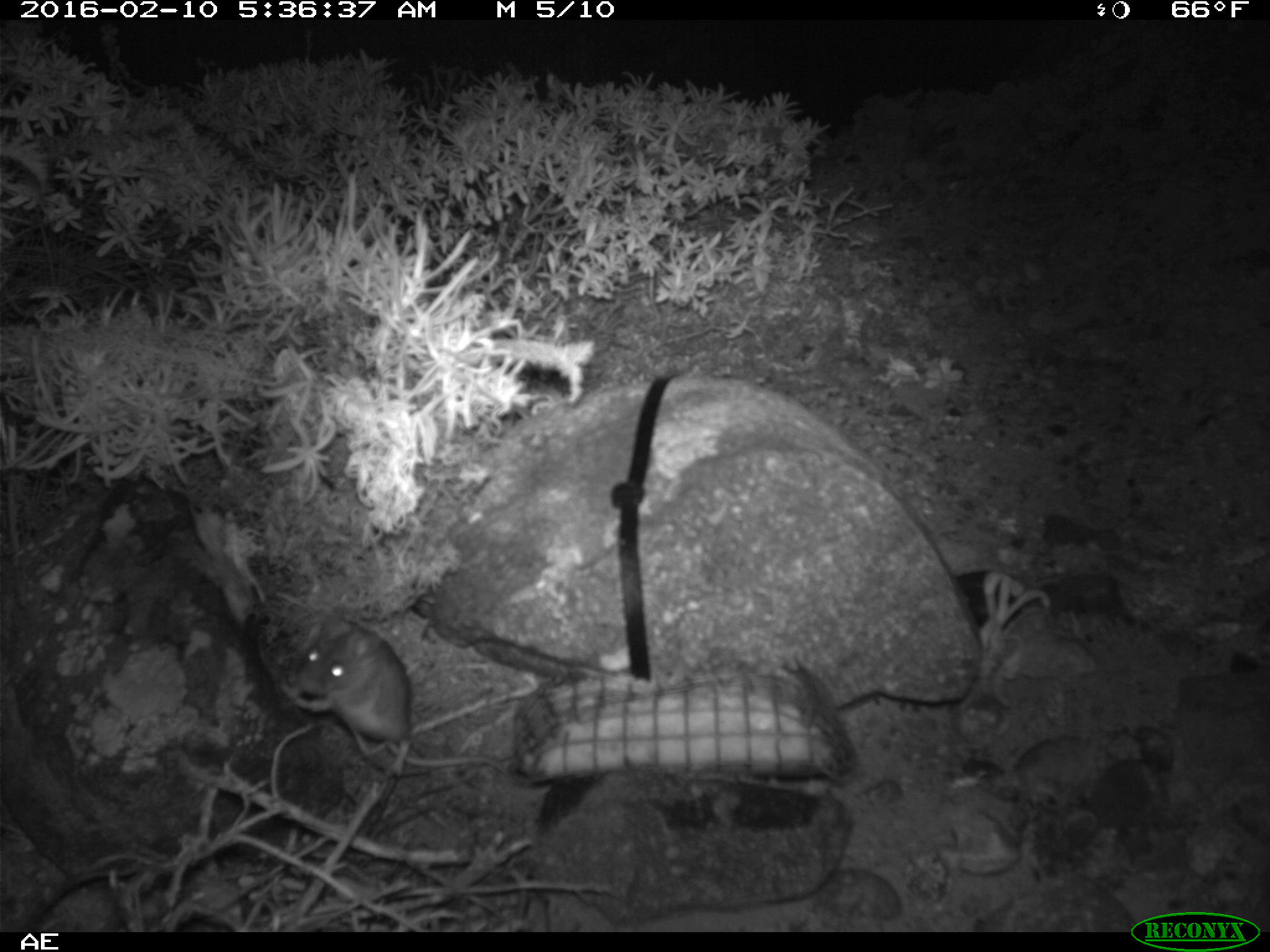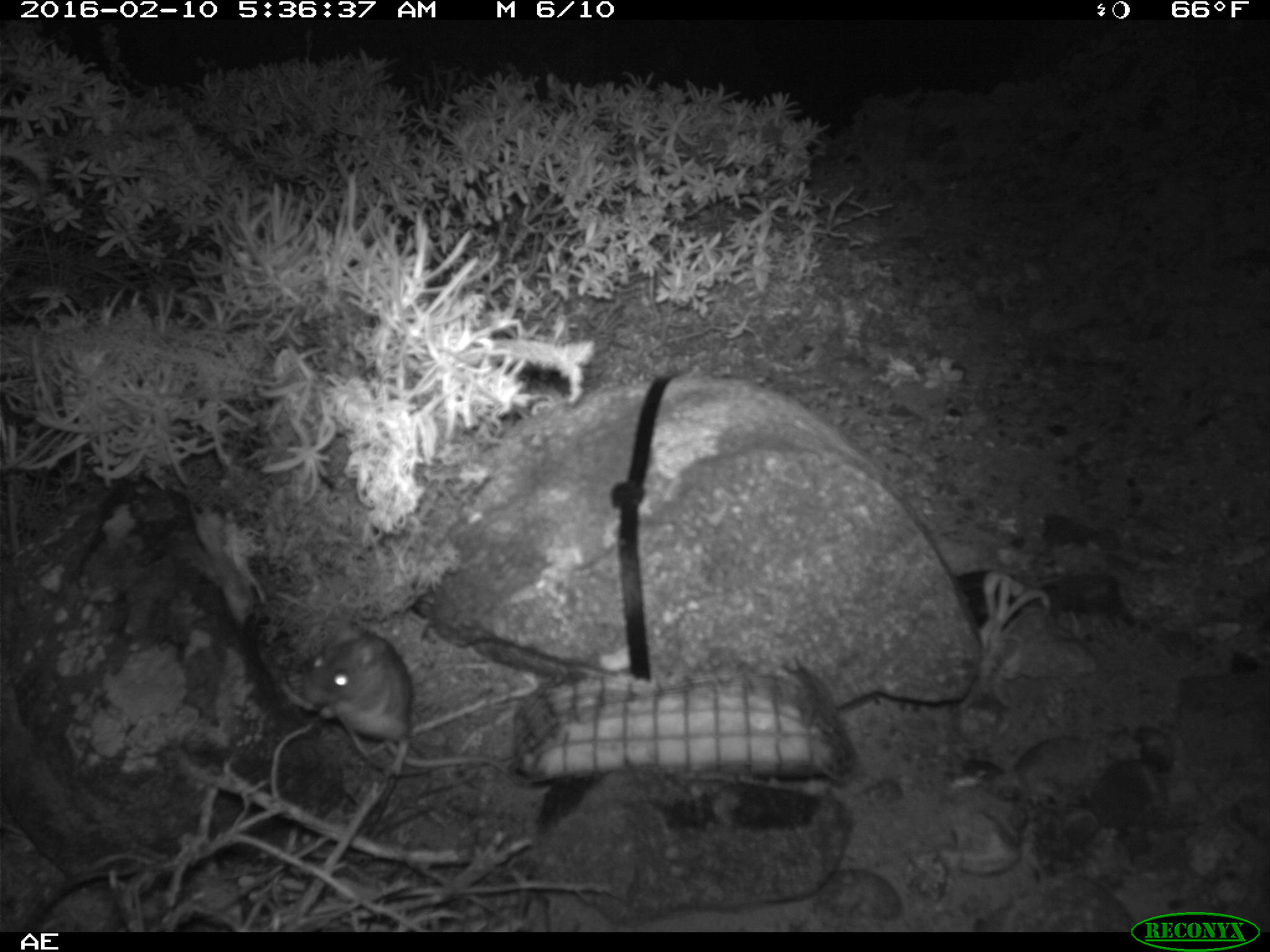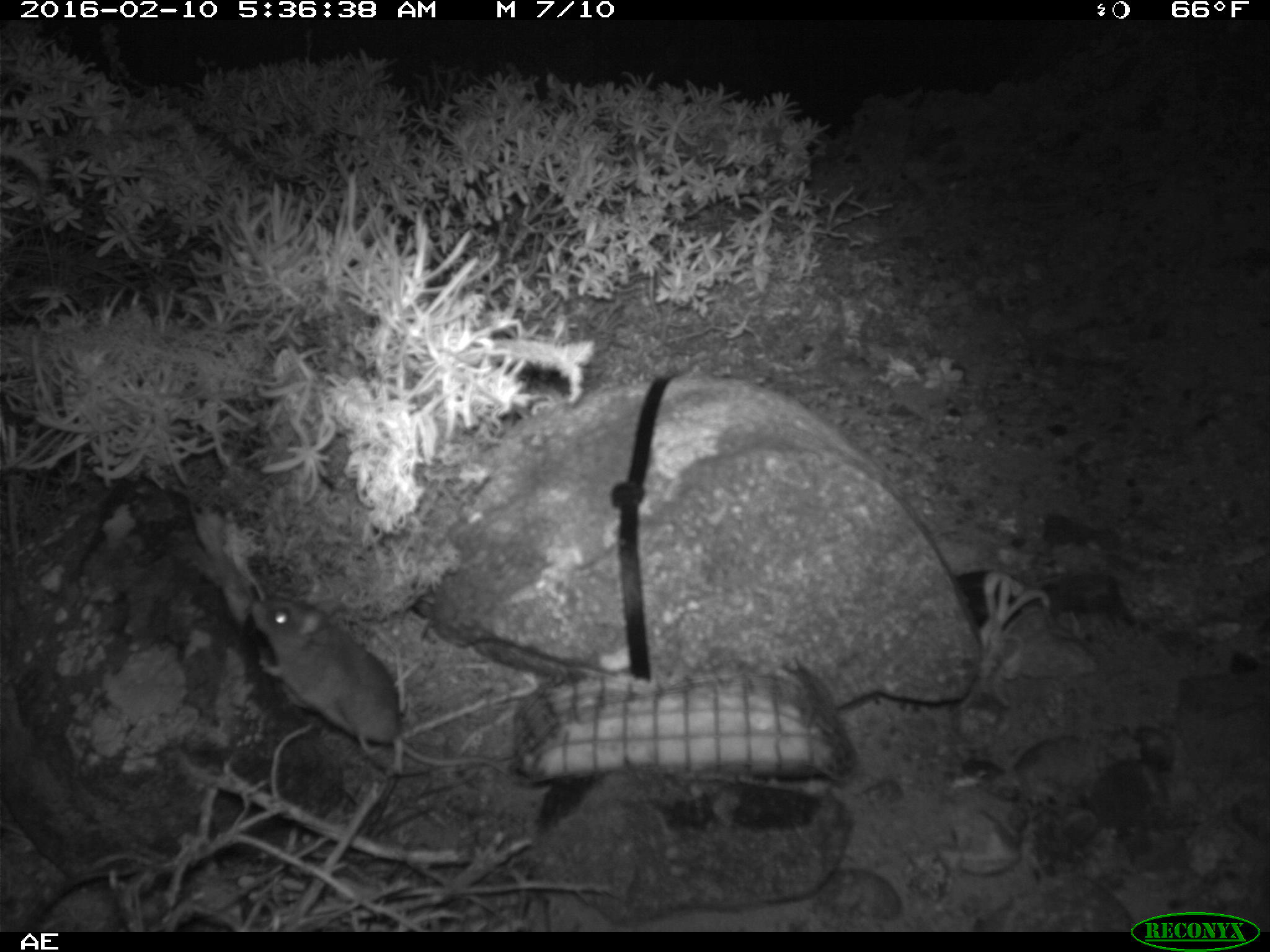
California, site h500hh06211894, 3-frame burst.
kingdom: Animalia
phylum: Chordata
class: Mammalia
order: Rodentia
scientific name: Rodentia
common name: rodent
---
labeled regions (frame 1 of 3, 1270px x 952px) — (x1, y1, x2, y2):
rodent: (297, 618, 514, 783)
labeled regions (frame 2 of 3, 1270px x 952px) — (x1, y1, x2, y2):
rodent: (300, 623, 510, 771)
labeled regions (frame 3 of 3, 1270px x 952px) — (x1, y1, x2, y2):
rodent: (248, 594, 522, 774)